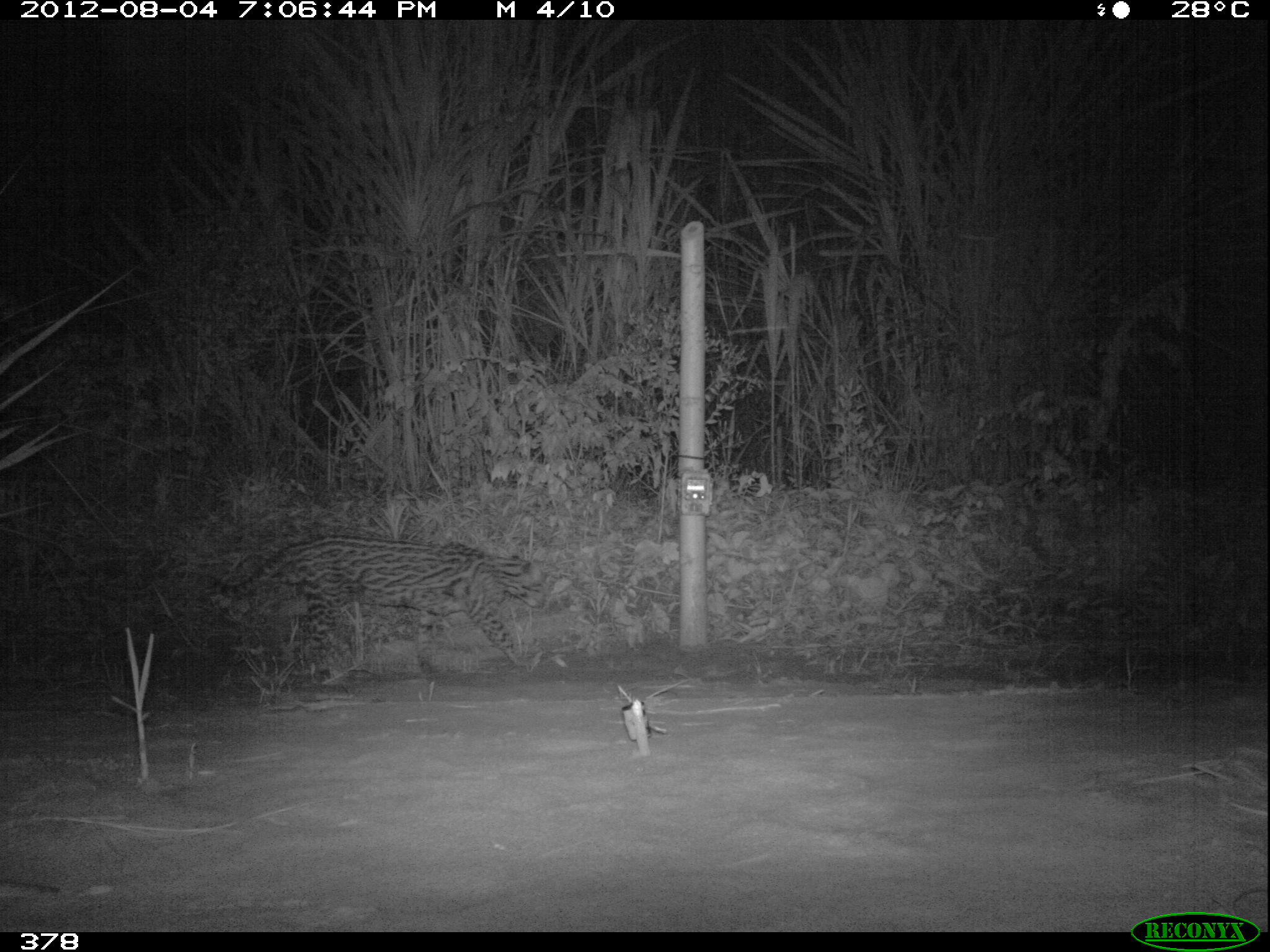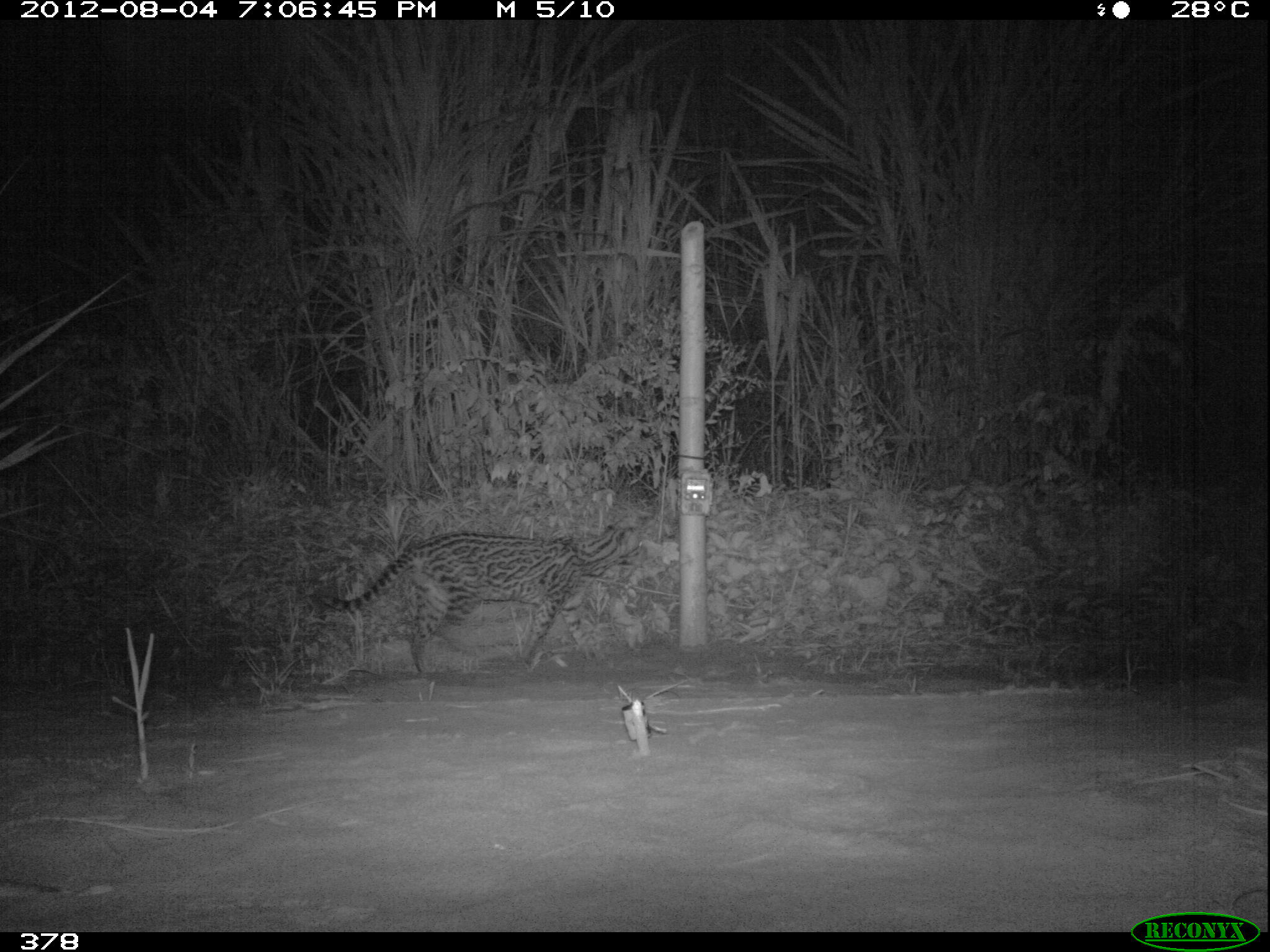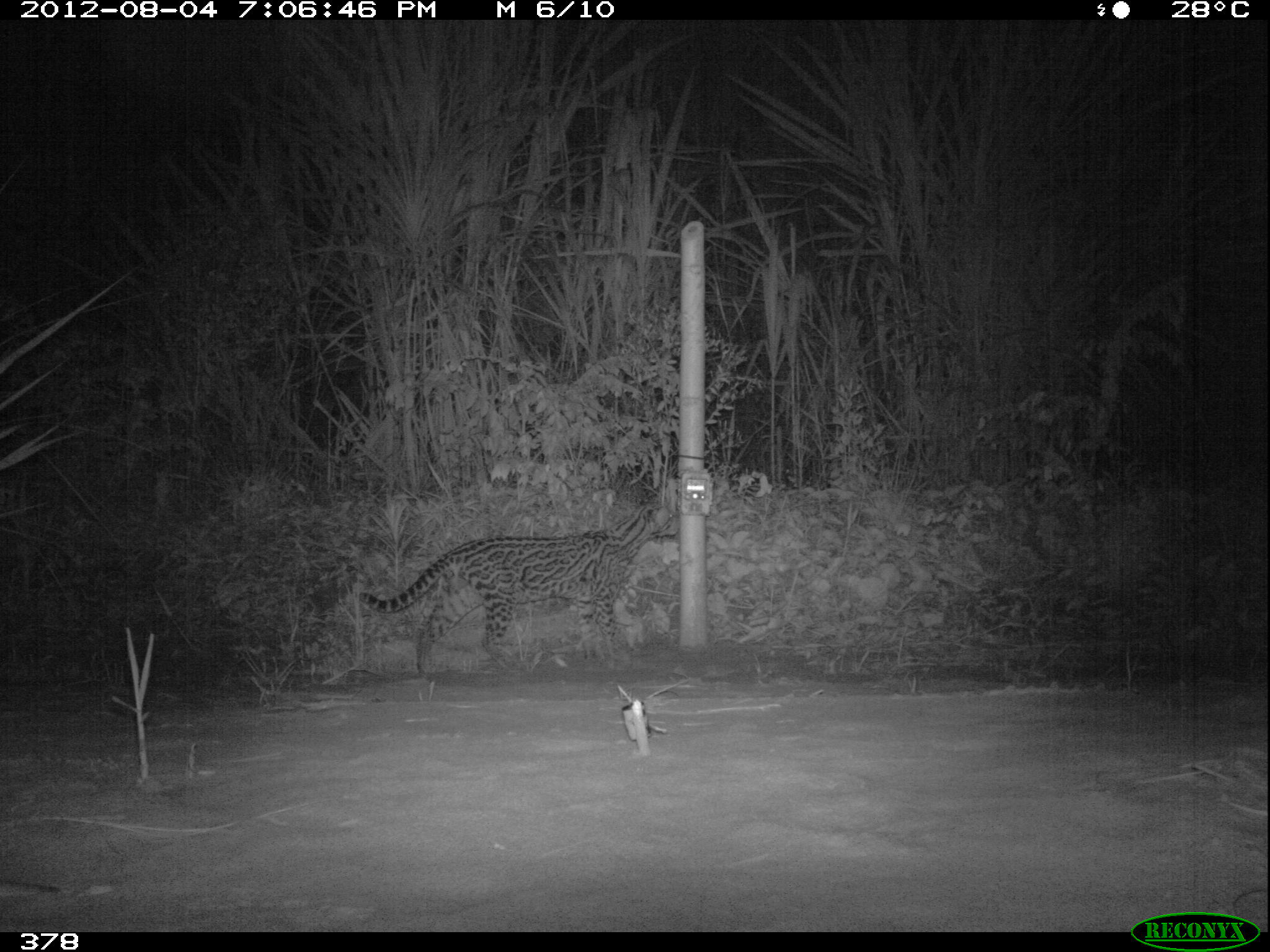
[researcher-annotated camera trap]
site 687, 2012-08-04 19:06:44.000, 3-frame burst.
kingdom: Animalia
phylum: Chordata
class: Mammalia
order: Carnivora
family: Felidae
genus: Leopardus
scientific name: Leopardus pardalis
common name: ocelot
Leopardus pardalis (ocelot).